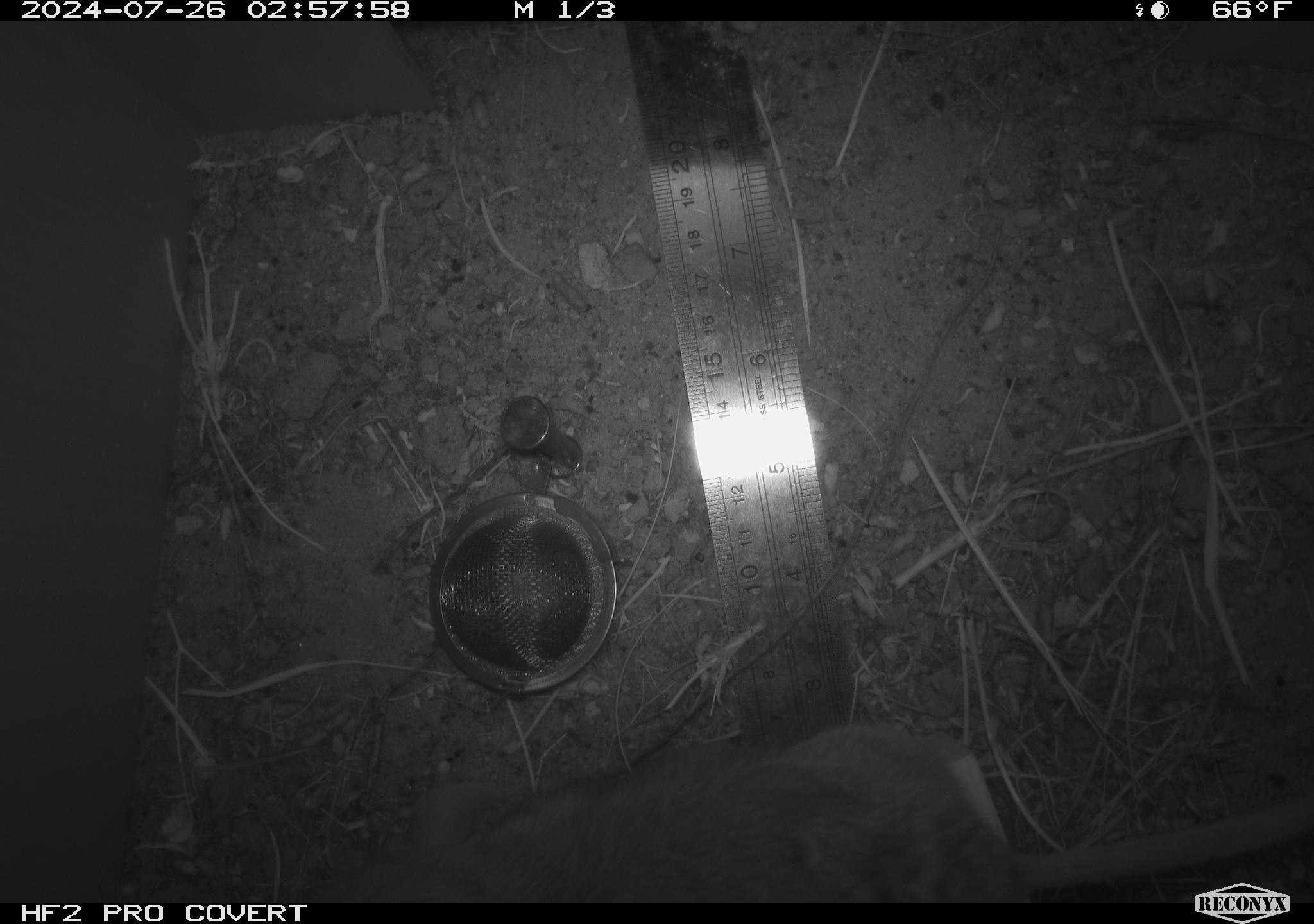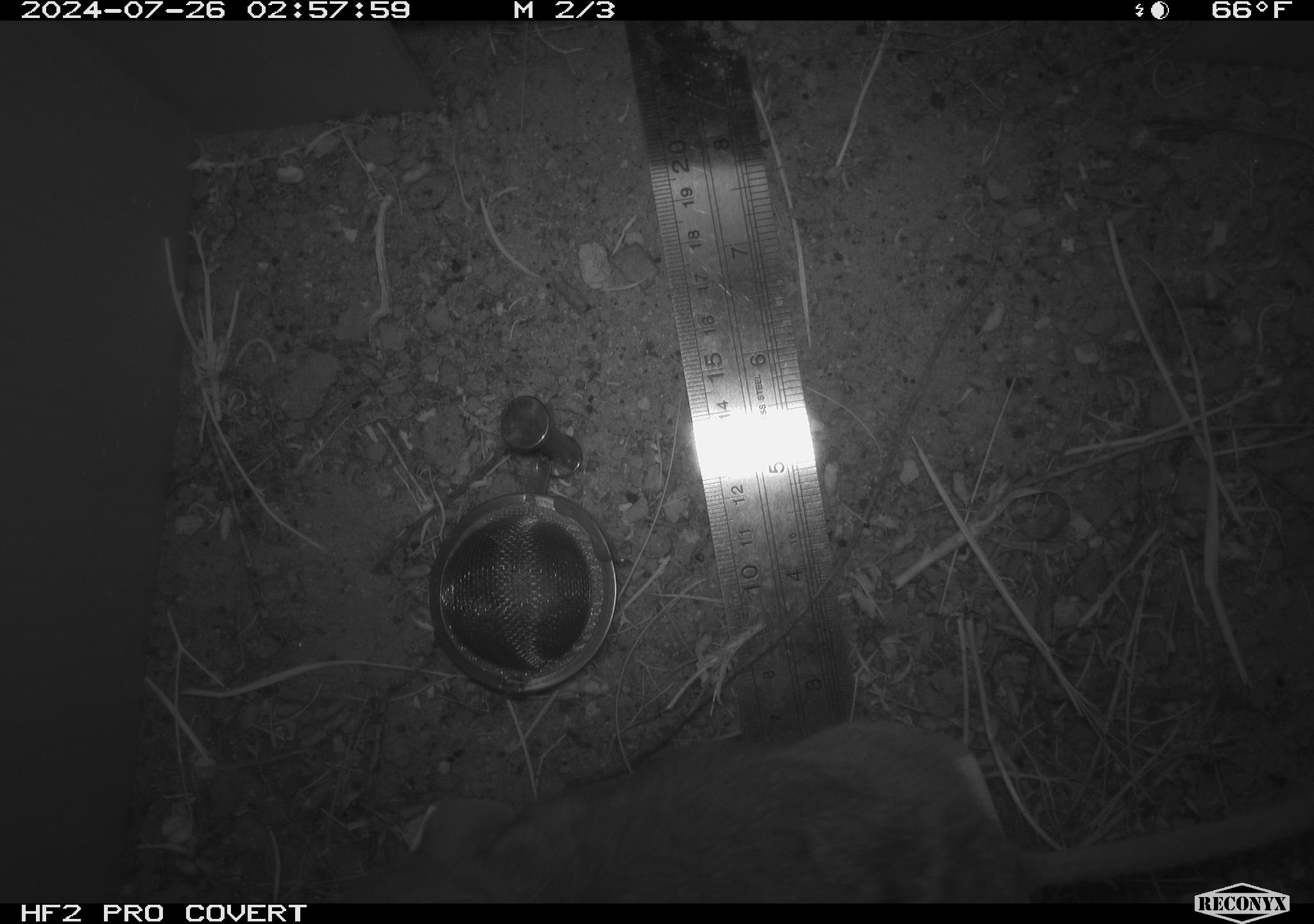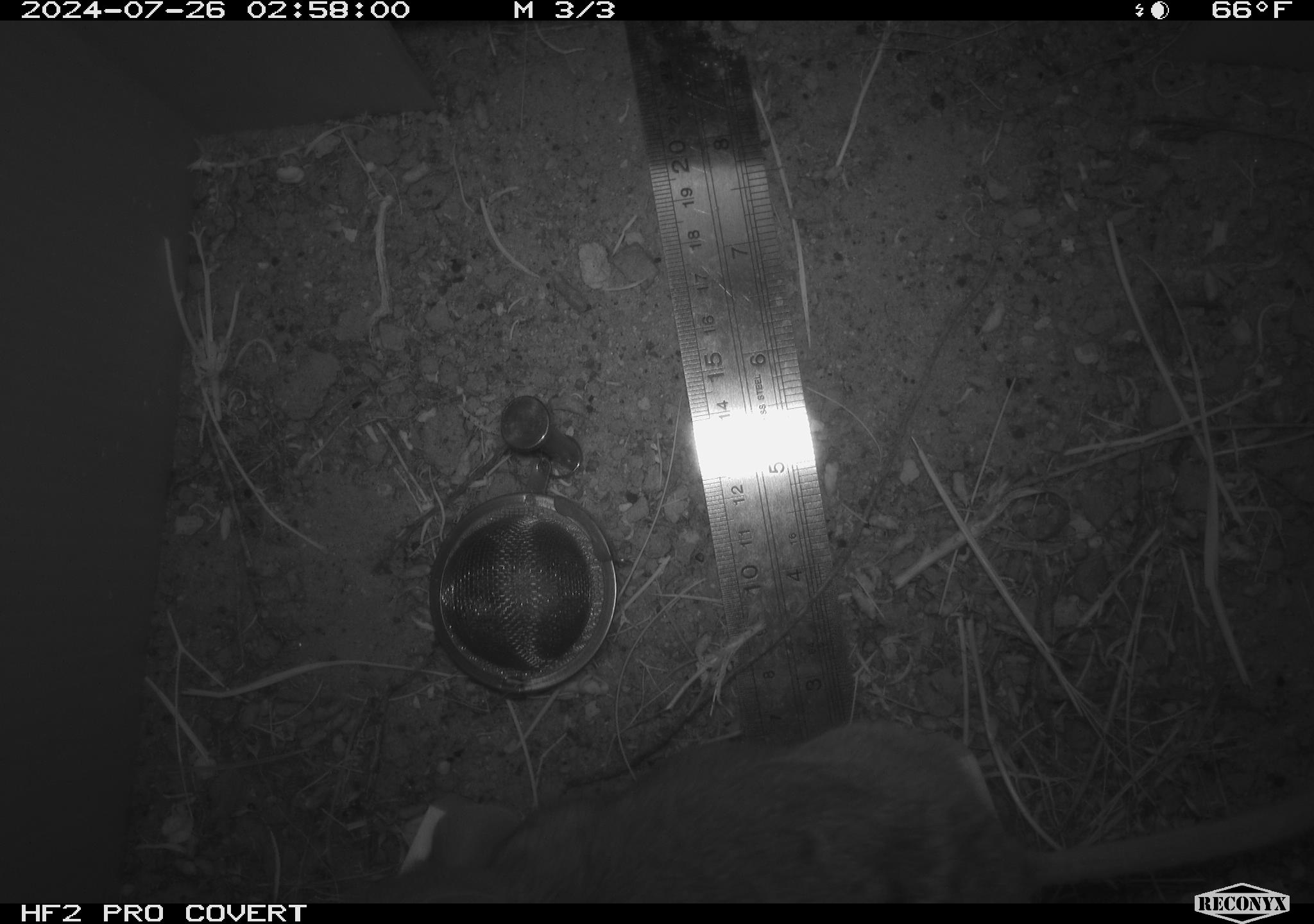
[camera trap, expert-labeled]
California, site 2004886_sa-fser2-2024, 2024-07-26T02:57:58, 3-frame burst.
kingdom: Animalia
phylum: Chordata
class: Mammalia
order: Rodentia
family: Cricetidae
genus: Neotoma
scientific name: Neotoma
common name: pack rat or woodrat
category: neotoma species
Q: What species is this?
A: Neotoma species (pack rat or woodrat) (Neotoma).